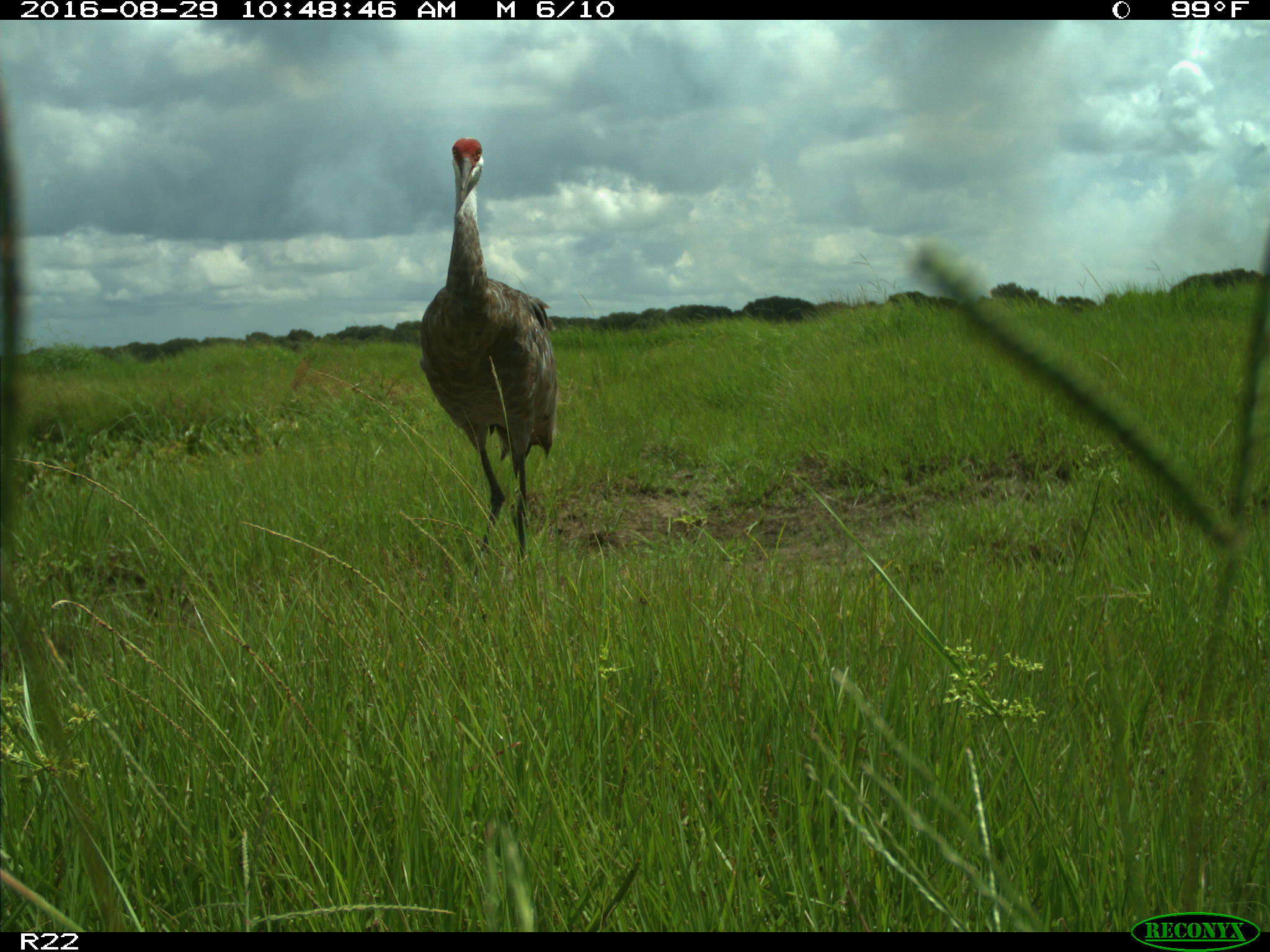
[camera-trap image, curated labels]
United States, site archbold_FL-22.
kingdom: Animalia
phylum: Chordata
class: Aves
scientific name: Aves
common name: birds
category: unidentified bird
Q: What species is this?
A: Unidentified bird (birds) (Aves).